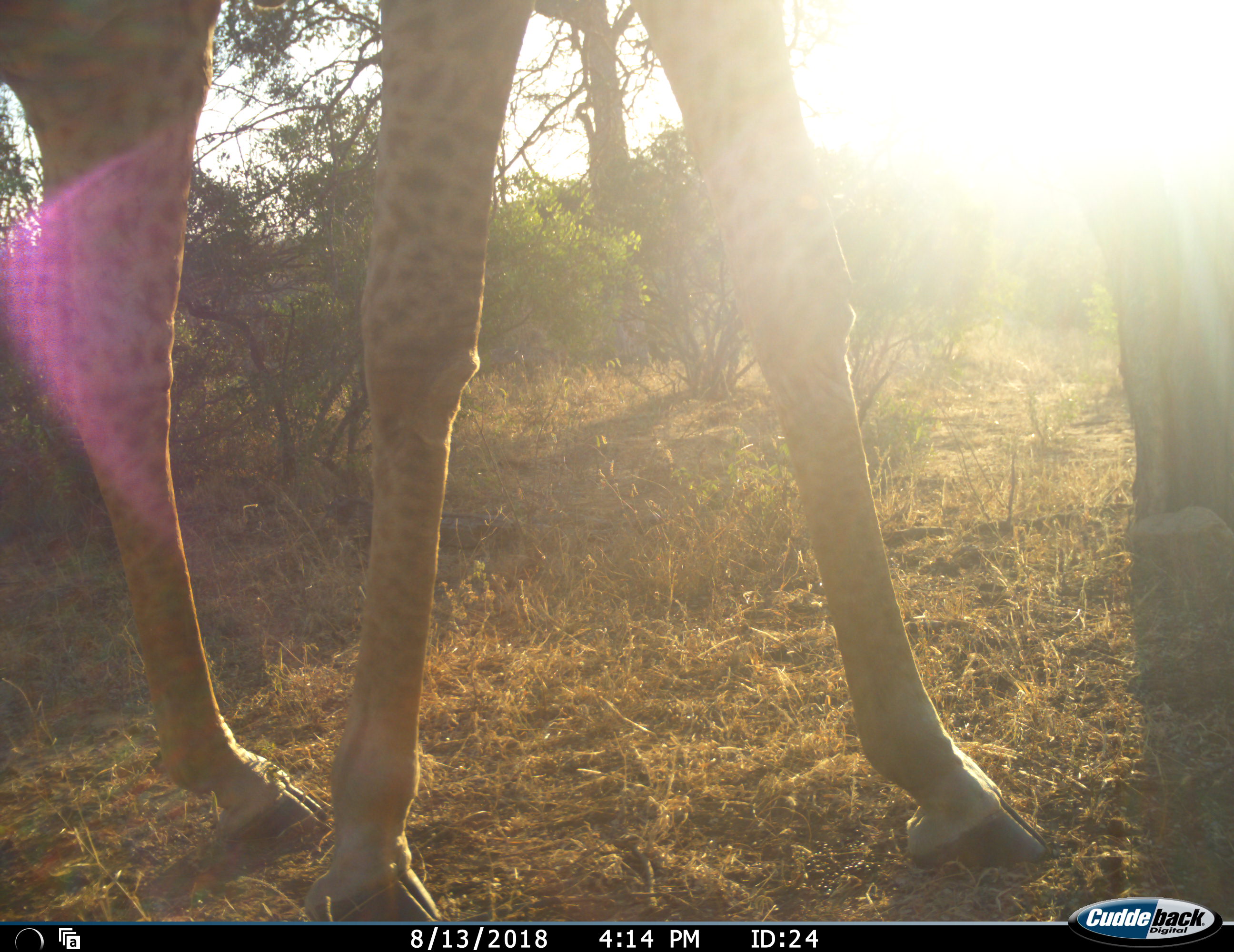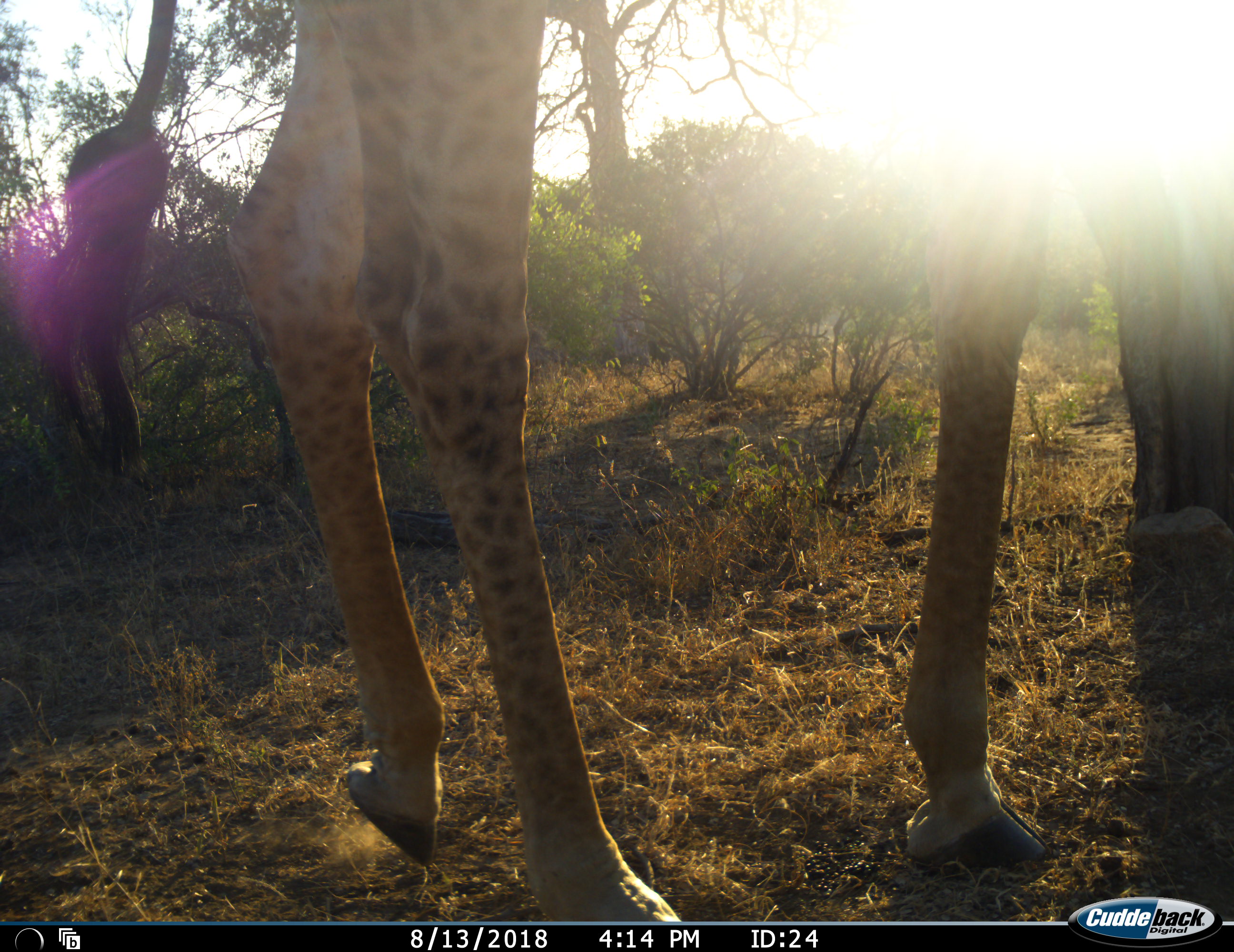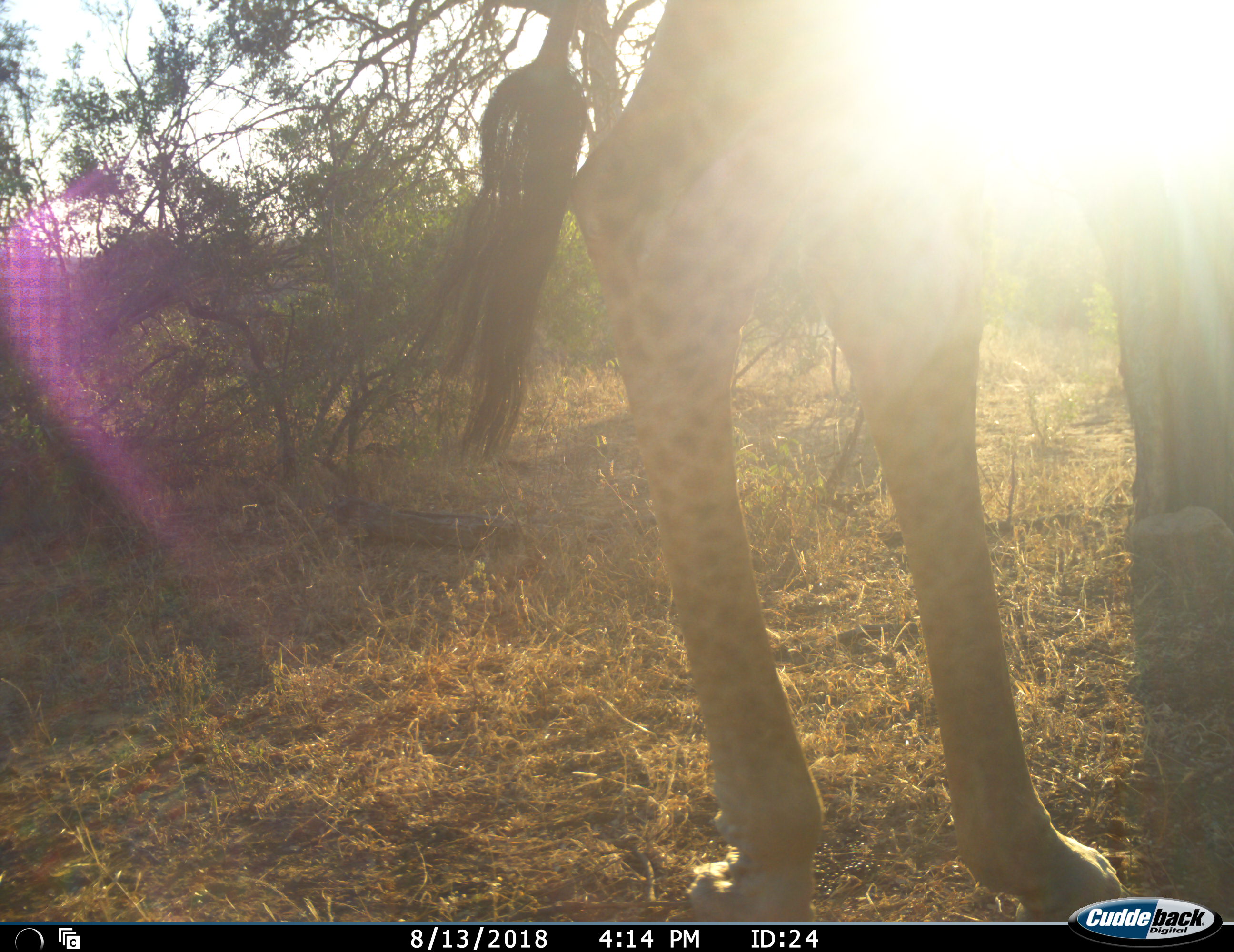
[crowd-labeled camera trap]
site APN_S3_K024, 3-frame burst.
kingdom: Animalia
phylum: Chordata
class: Mammalia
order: Artiodactyla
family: Giraffidae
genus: Giraffa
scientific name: Giraffa camelopardalis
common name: giraffe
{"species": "giraffe (Giraffa camelopardalis)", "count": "1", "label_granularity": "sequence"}